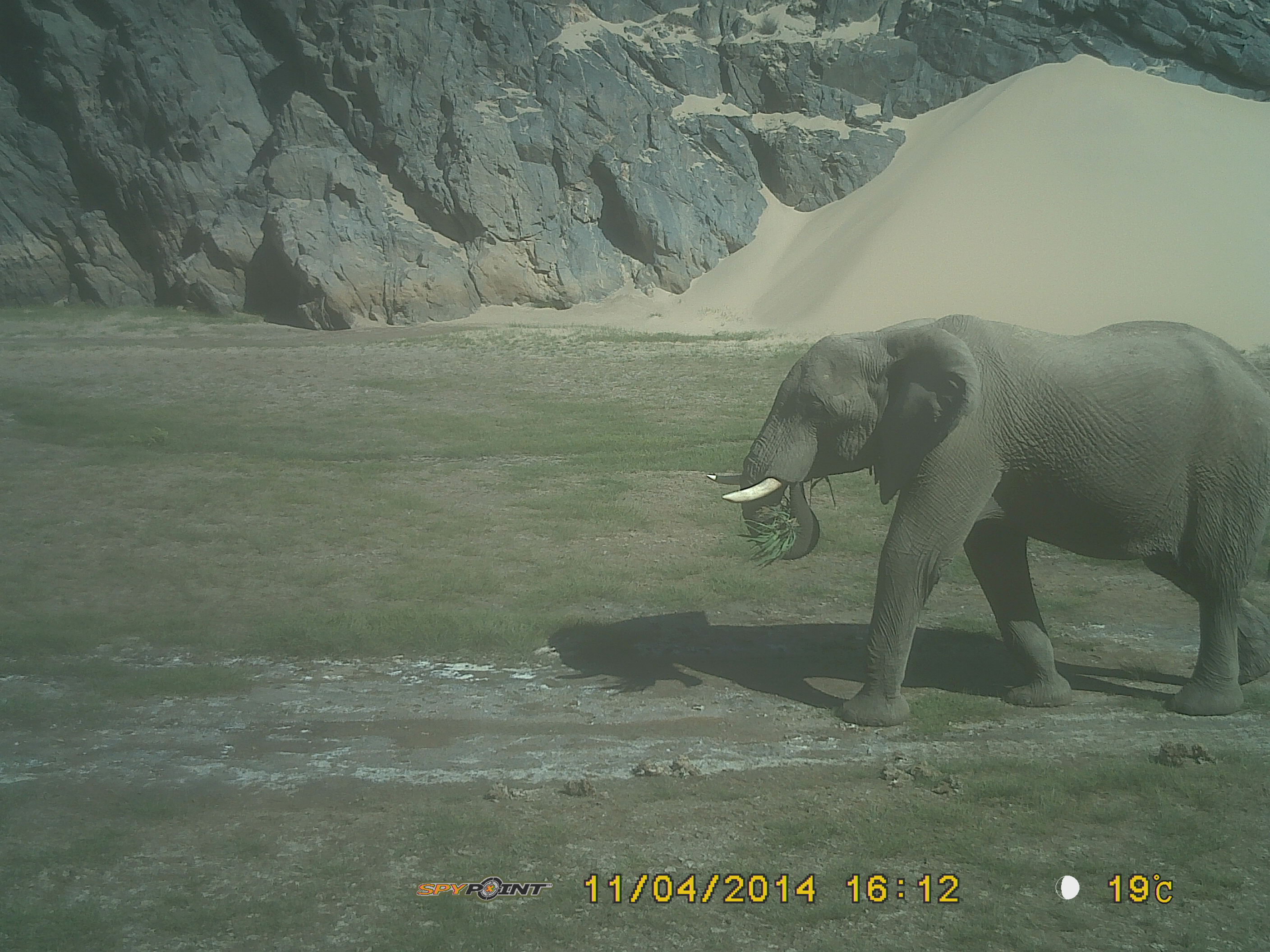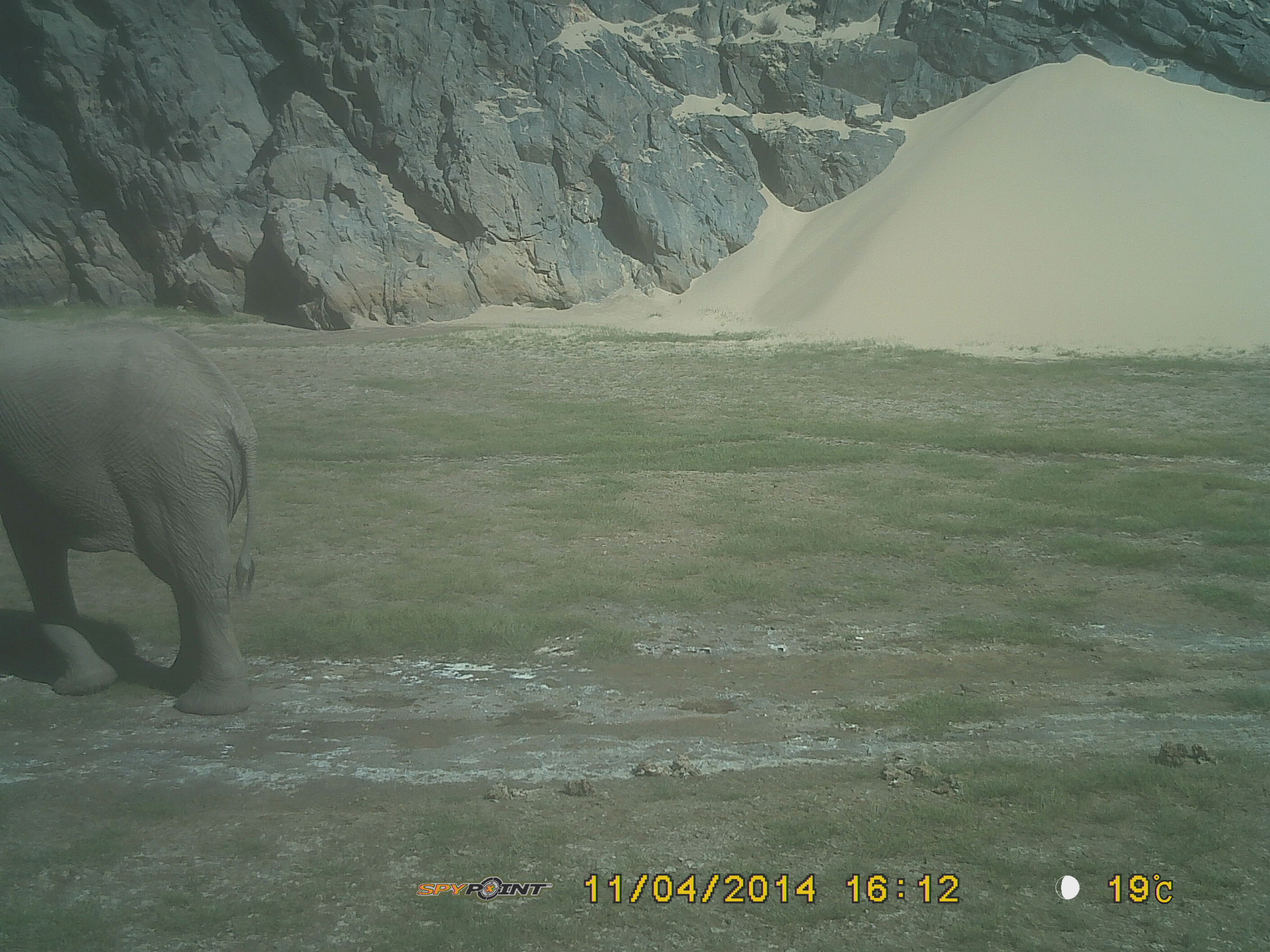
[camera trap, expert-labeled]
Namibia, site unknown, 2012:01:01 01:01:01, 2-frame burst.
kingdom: Animalia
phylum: Chordata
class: Mammalia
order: Proboscidea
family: Elephantidae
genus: Loxodonta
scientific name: Loxodonta africana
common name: african elephant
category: loxodanta africana